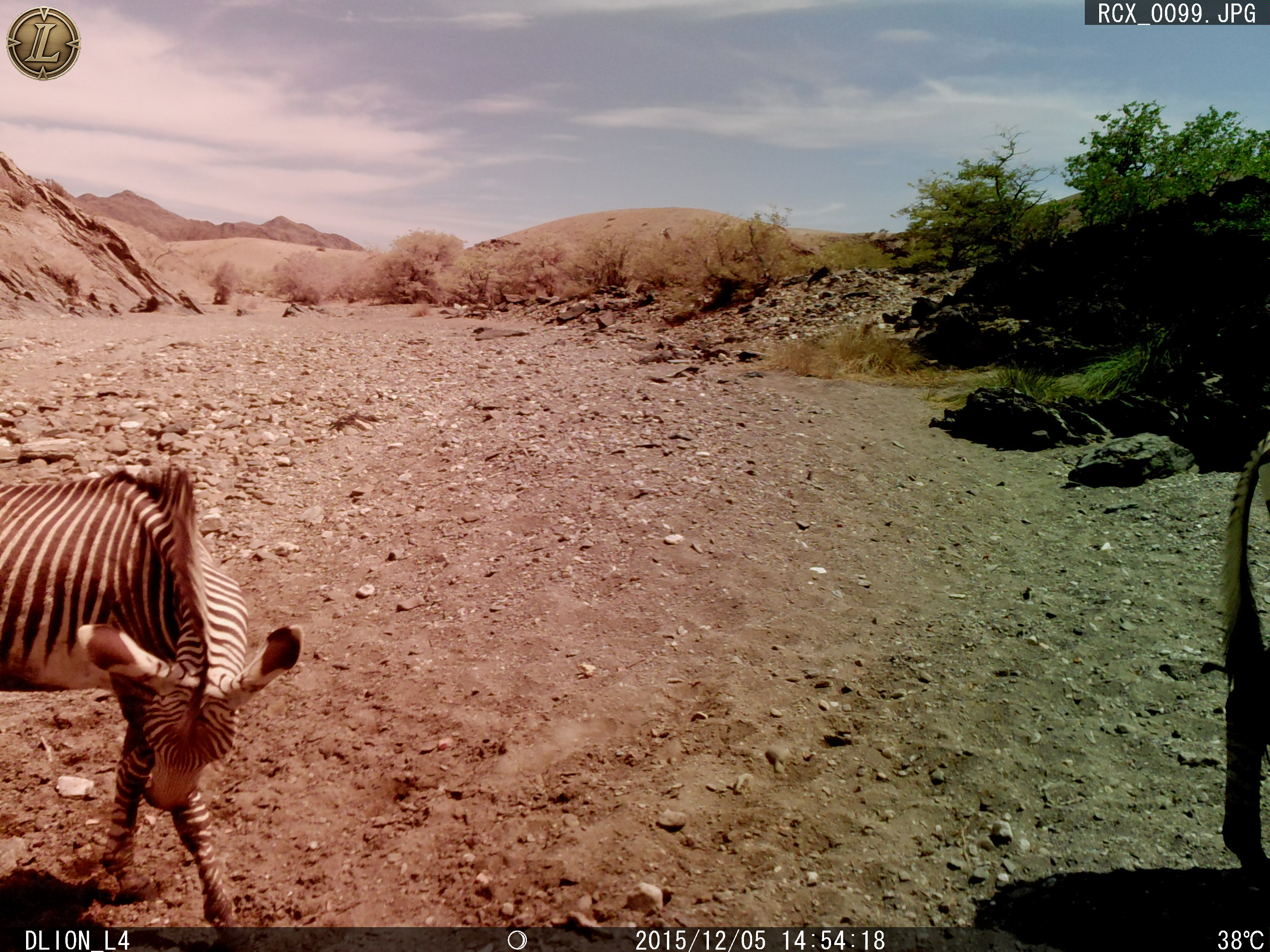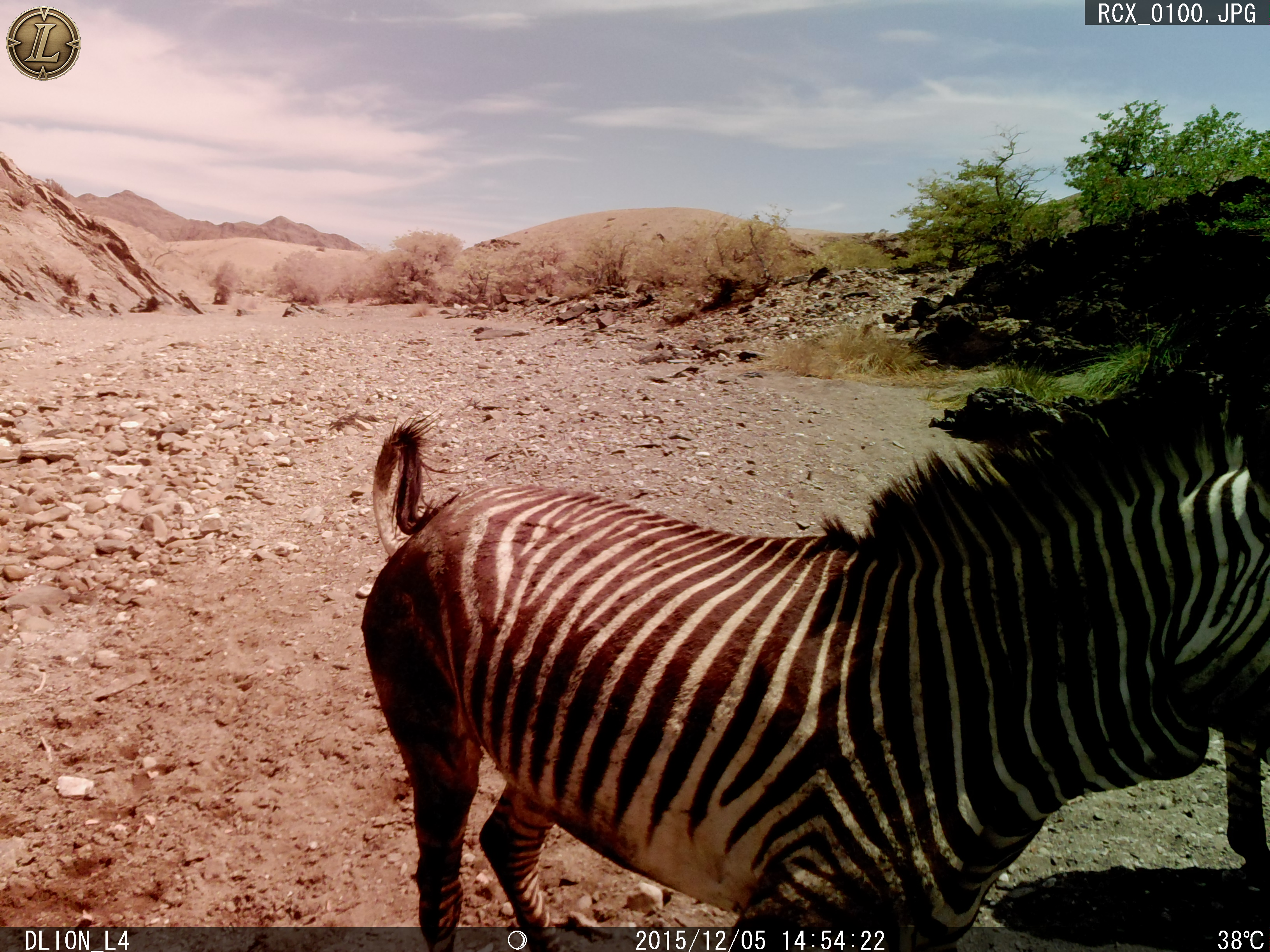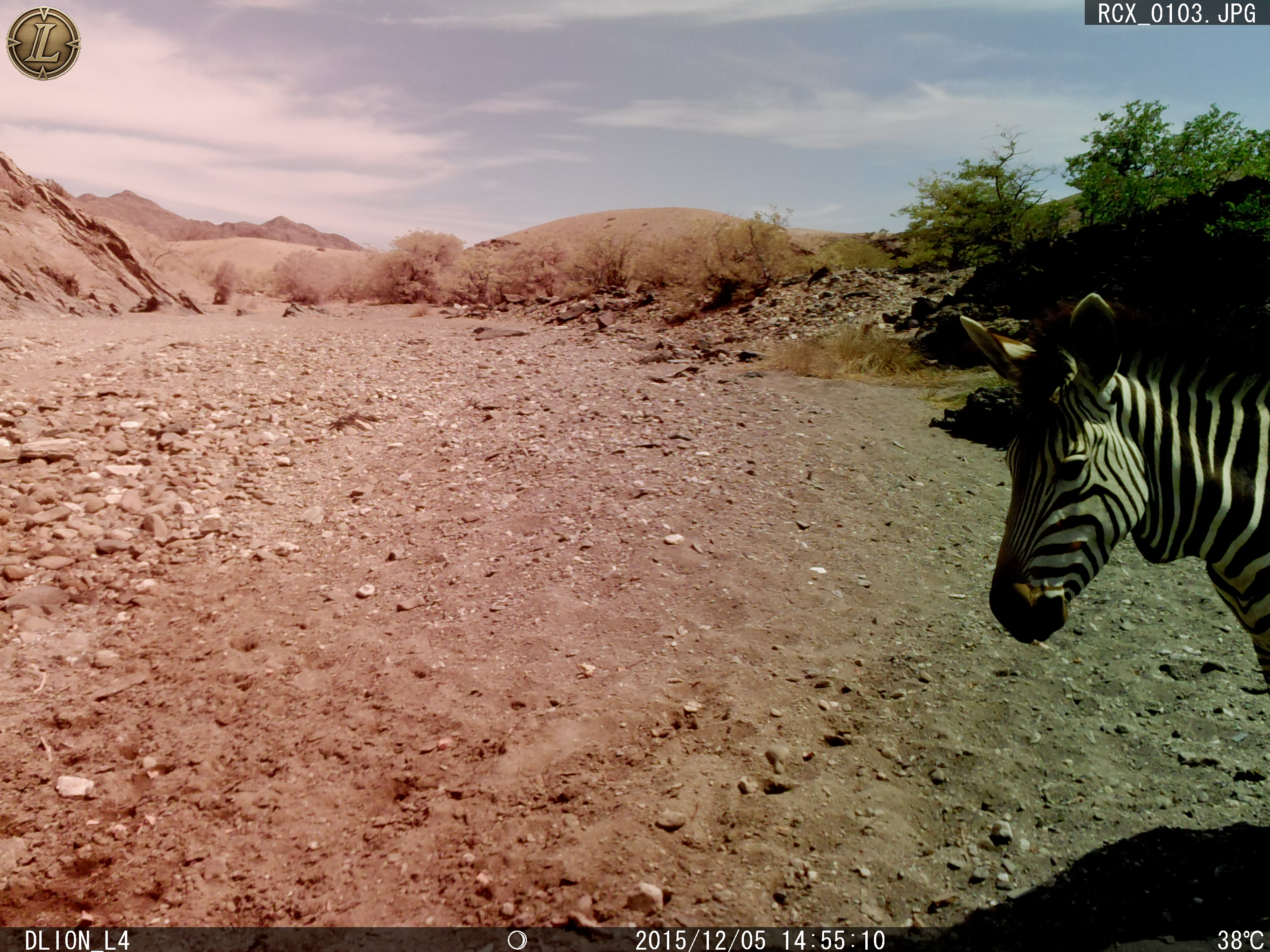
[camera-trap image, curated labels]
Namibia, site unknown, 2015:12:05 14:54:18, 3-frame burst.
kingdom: Animalia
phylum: Chordata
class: Mammalia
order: Perissodactyla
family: Equidae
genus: Equus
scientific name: Equus zebra hartmannae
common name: hartmann's mountain zebra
Equus zebra hartmannae (hartmann's mountain zebra).